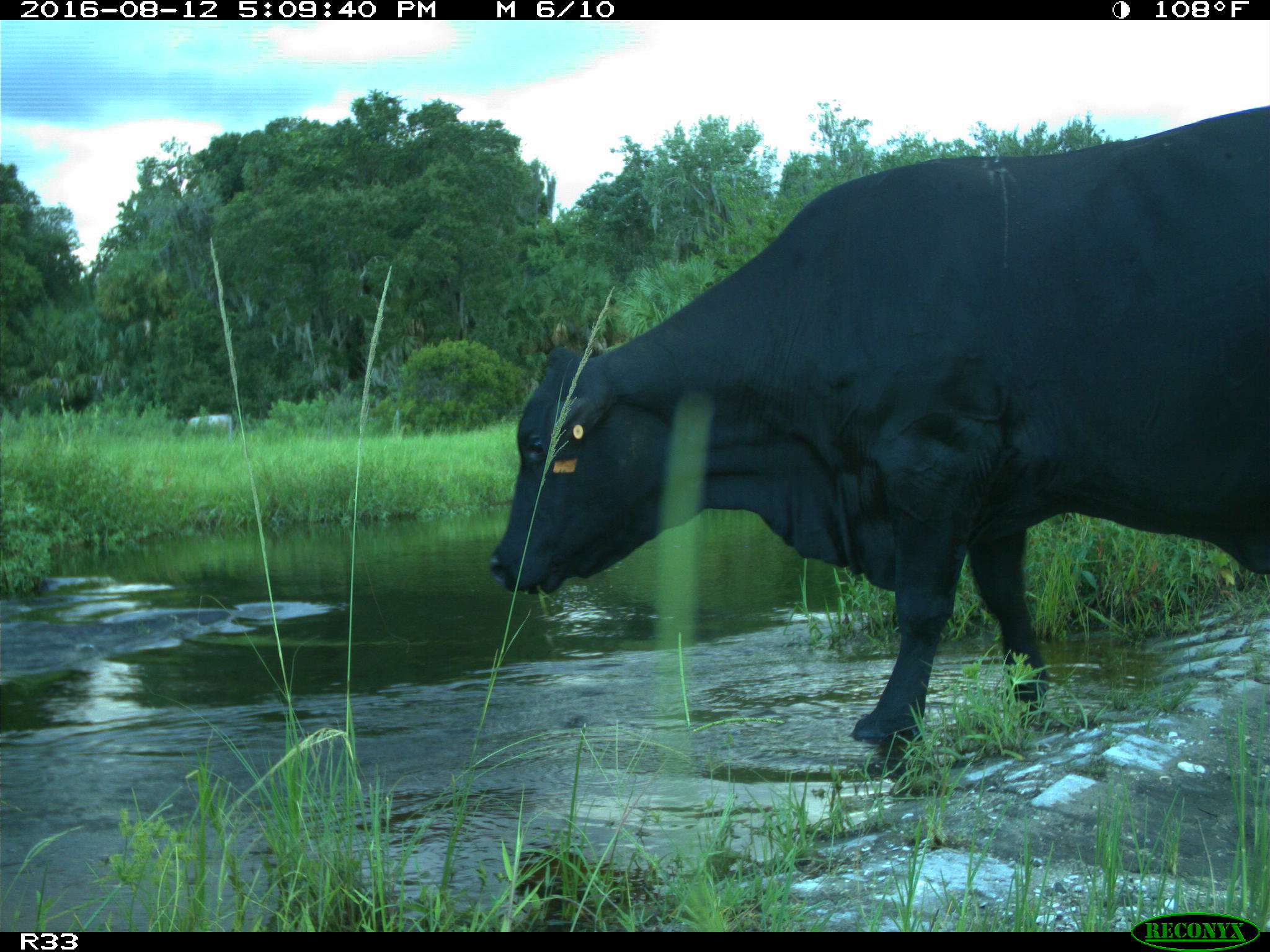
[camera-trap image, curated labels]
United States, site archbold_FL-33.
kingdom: Animalia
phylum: Chordata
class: Mammalia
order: Artiodactyla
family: Bovidae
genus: Bos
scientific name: Bos taurus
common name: domestic cow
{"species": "Bos taurus (domestic cow)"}